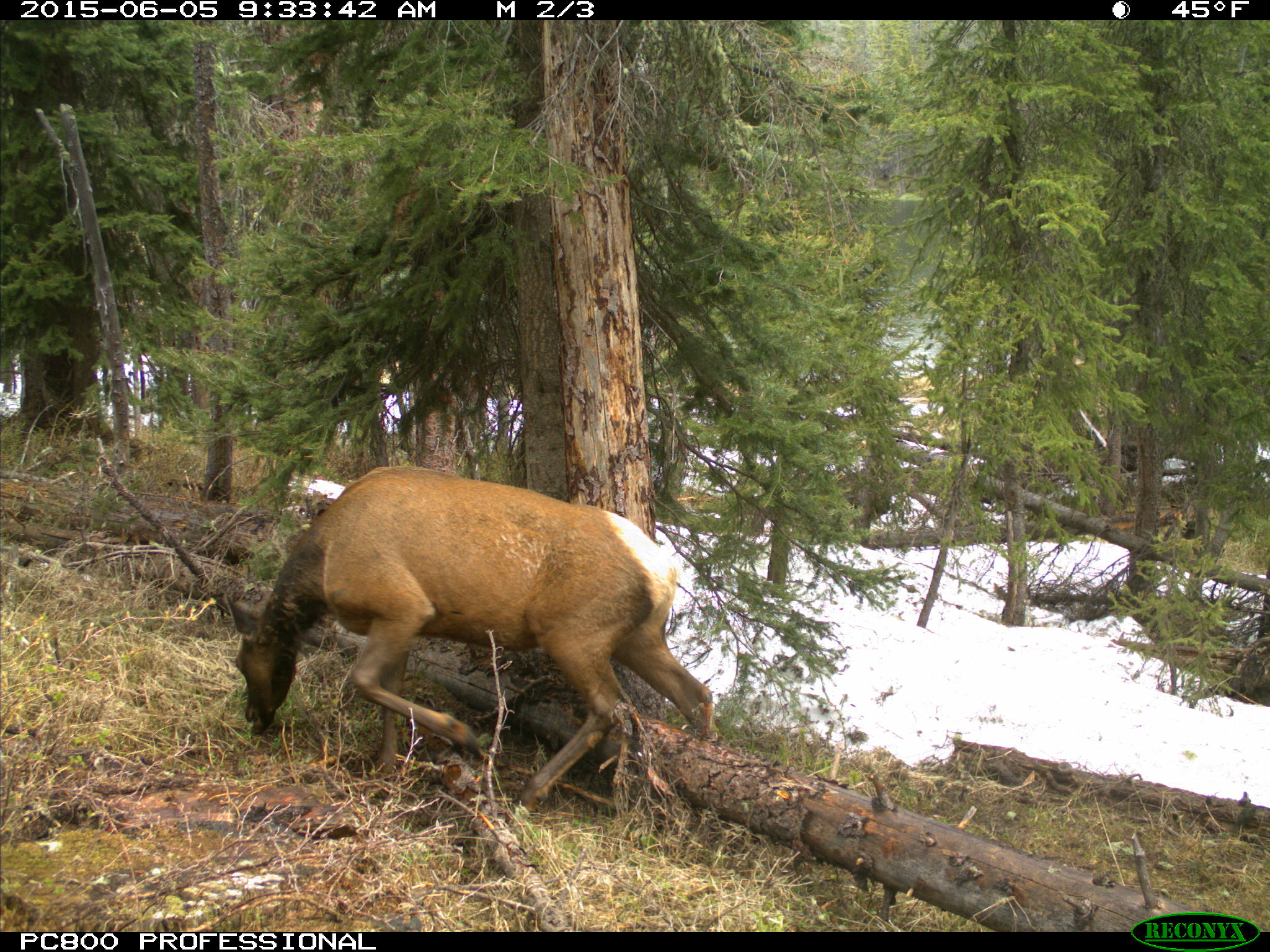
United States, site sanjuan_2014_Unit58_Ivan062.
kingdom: Animalia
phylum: Chordata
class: Mammalia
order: Artiodactyla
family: Cervidae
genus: Cervus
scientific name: Cervus elaphus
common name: red deer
Cervus elaphus (red deer).